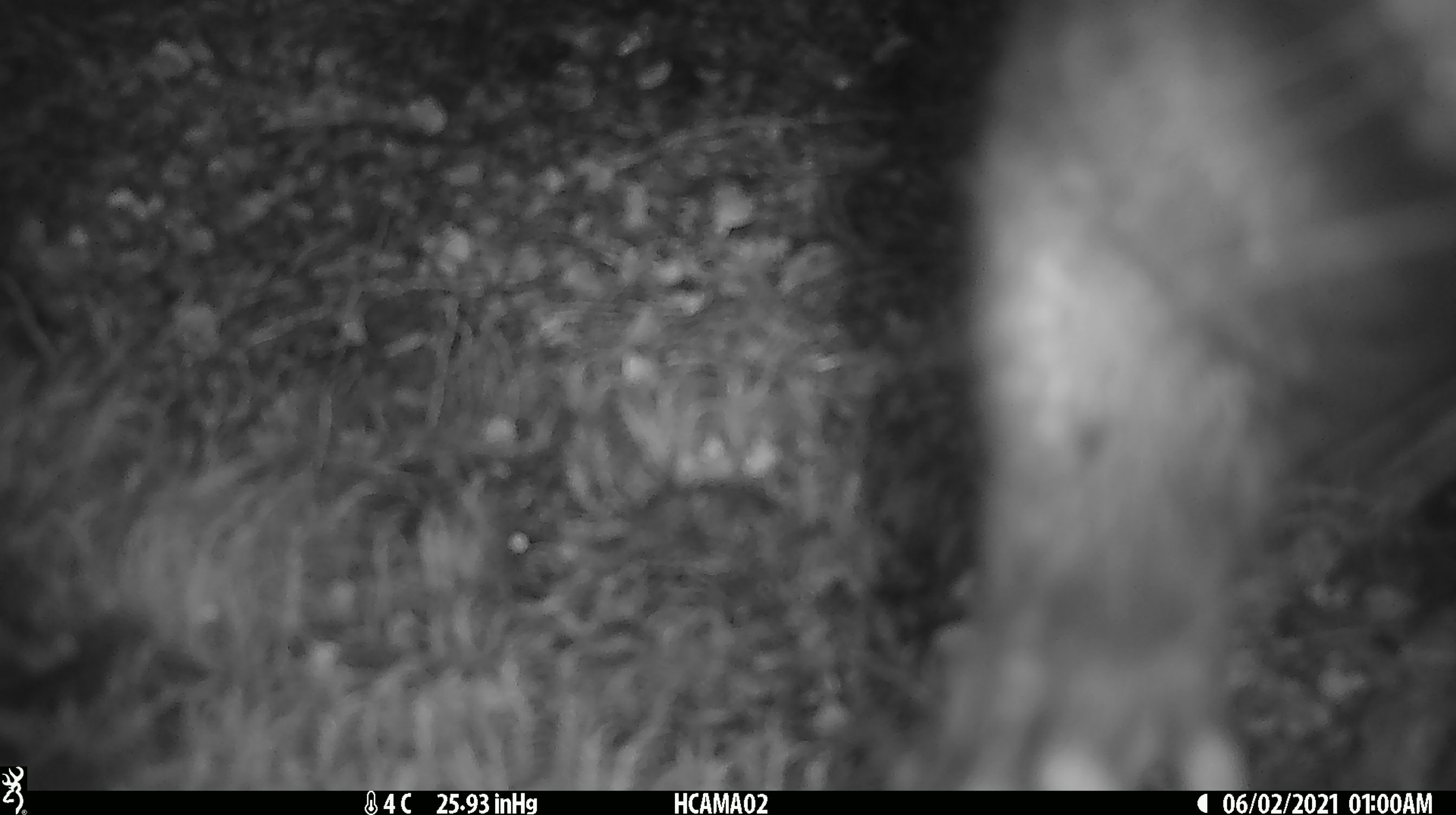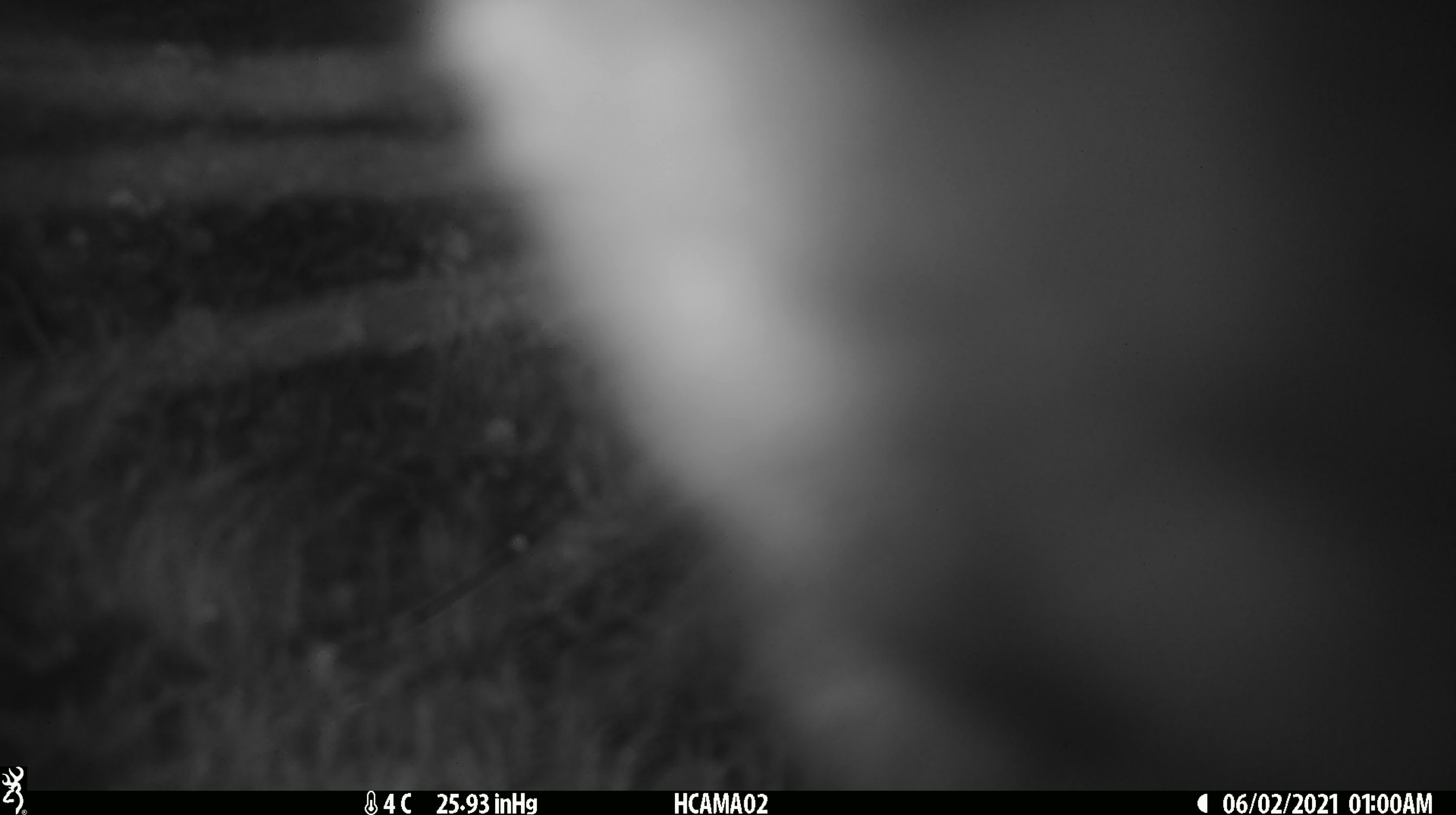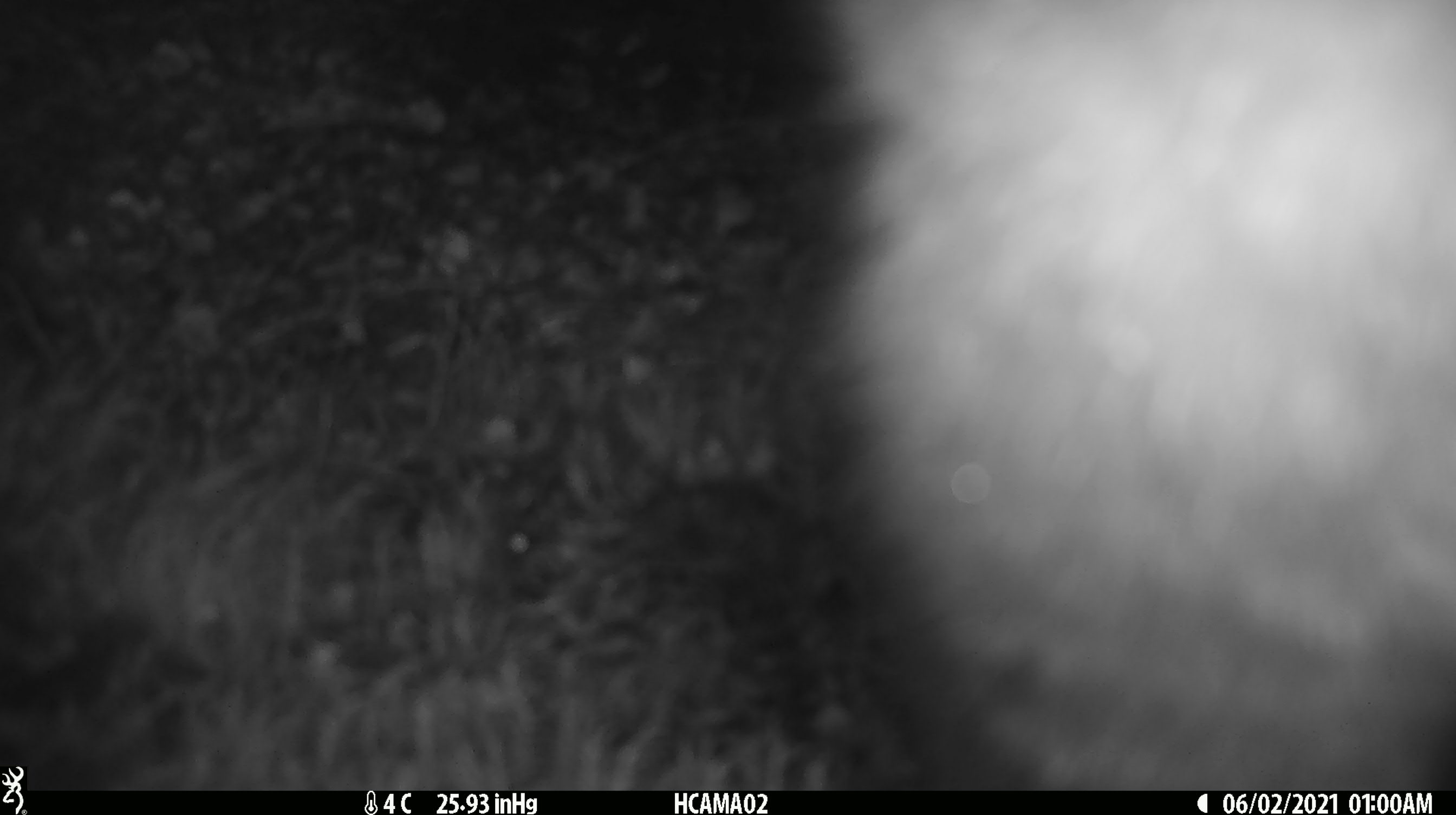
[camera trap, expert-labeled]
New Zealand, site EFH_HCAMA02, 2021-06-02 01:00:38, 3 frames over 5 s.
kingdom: Animalia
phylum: Chordata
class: Mammalia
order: Diprotodontia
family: Phalangeridae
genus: Trichosurus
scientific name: Trichosurus vulpecula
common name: common brushtail possum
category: possum